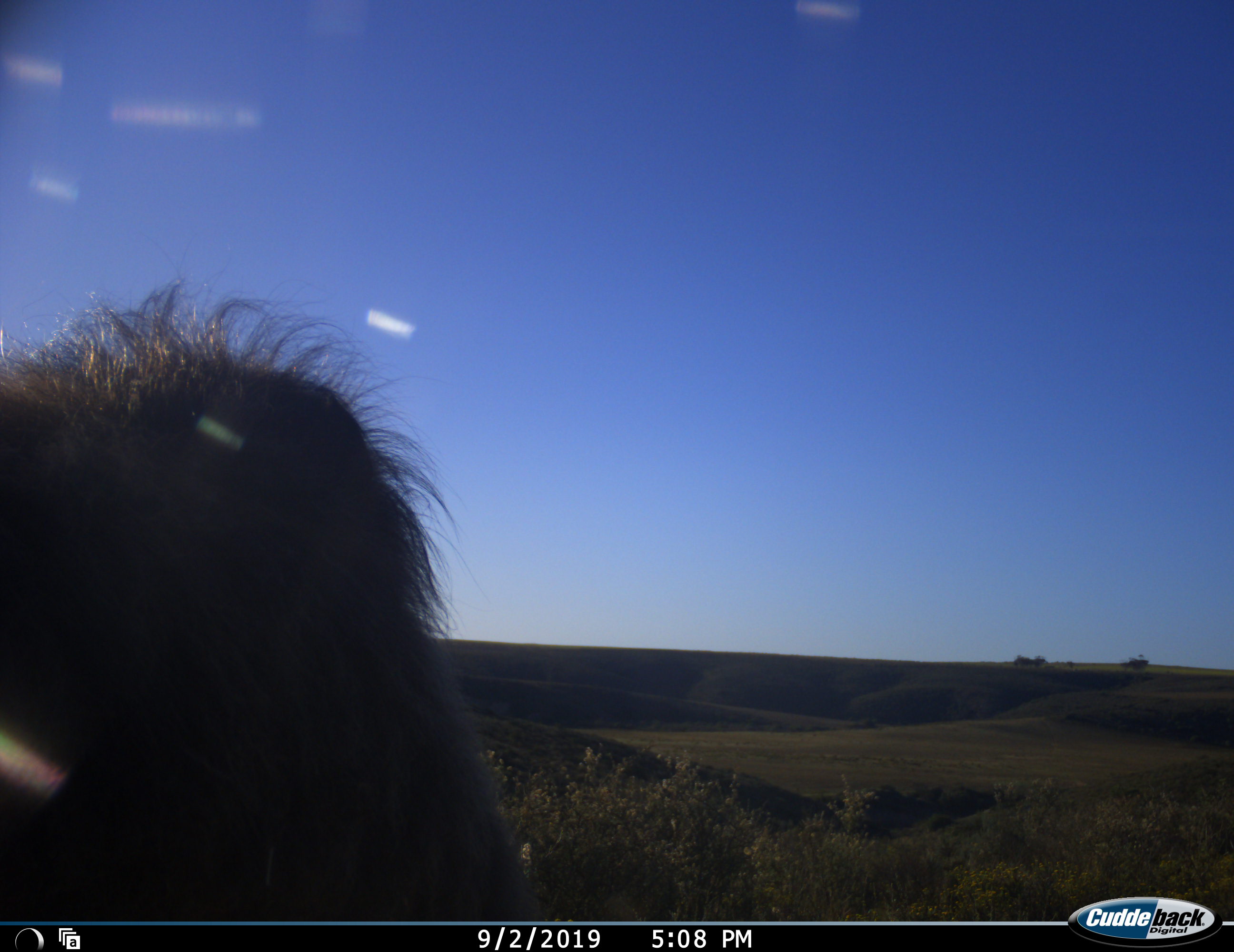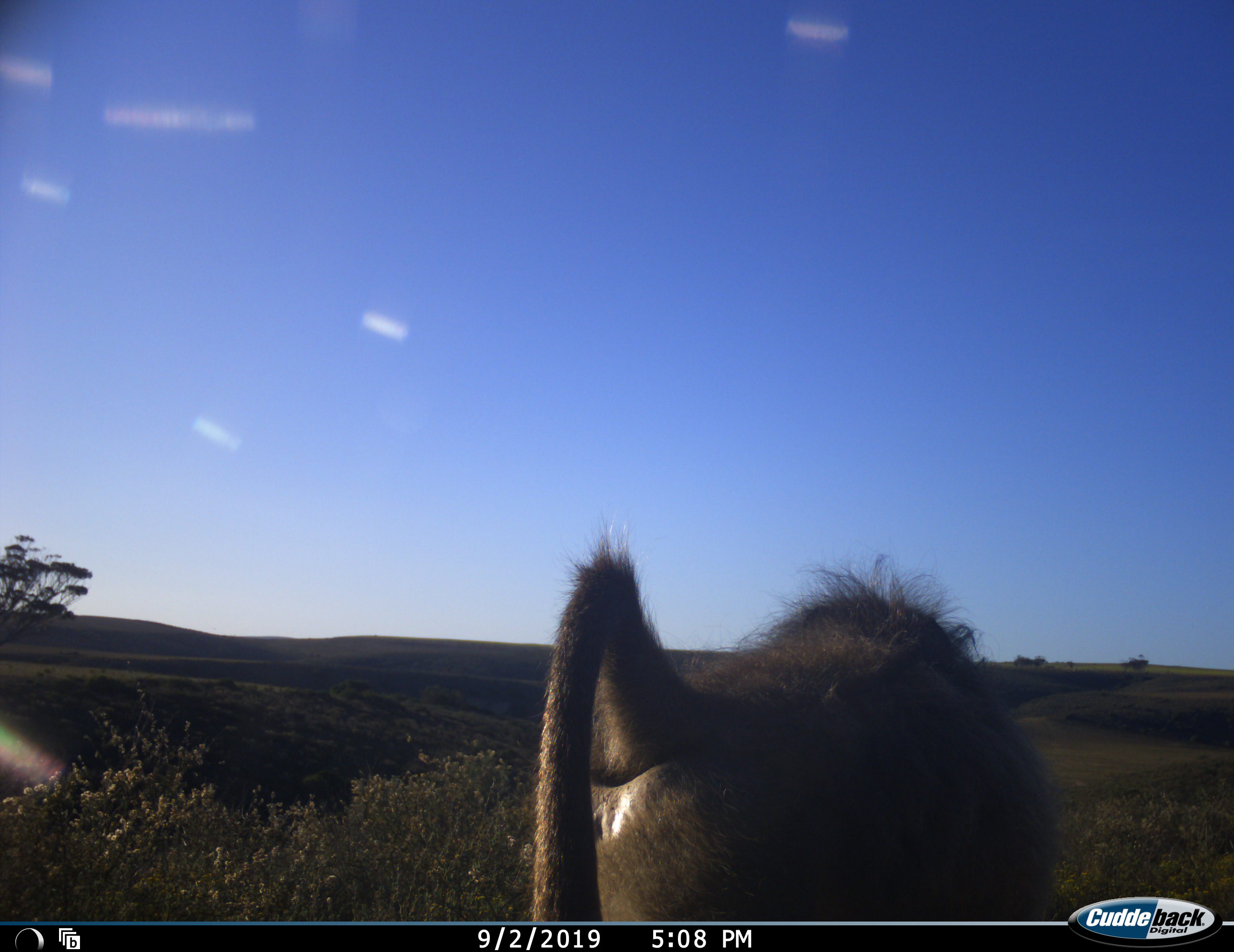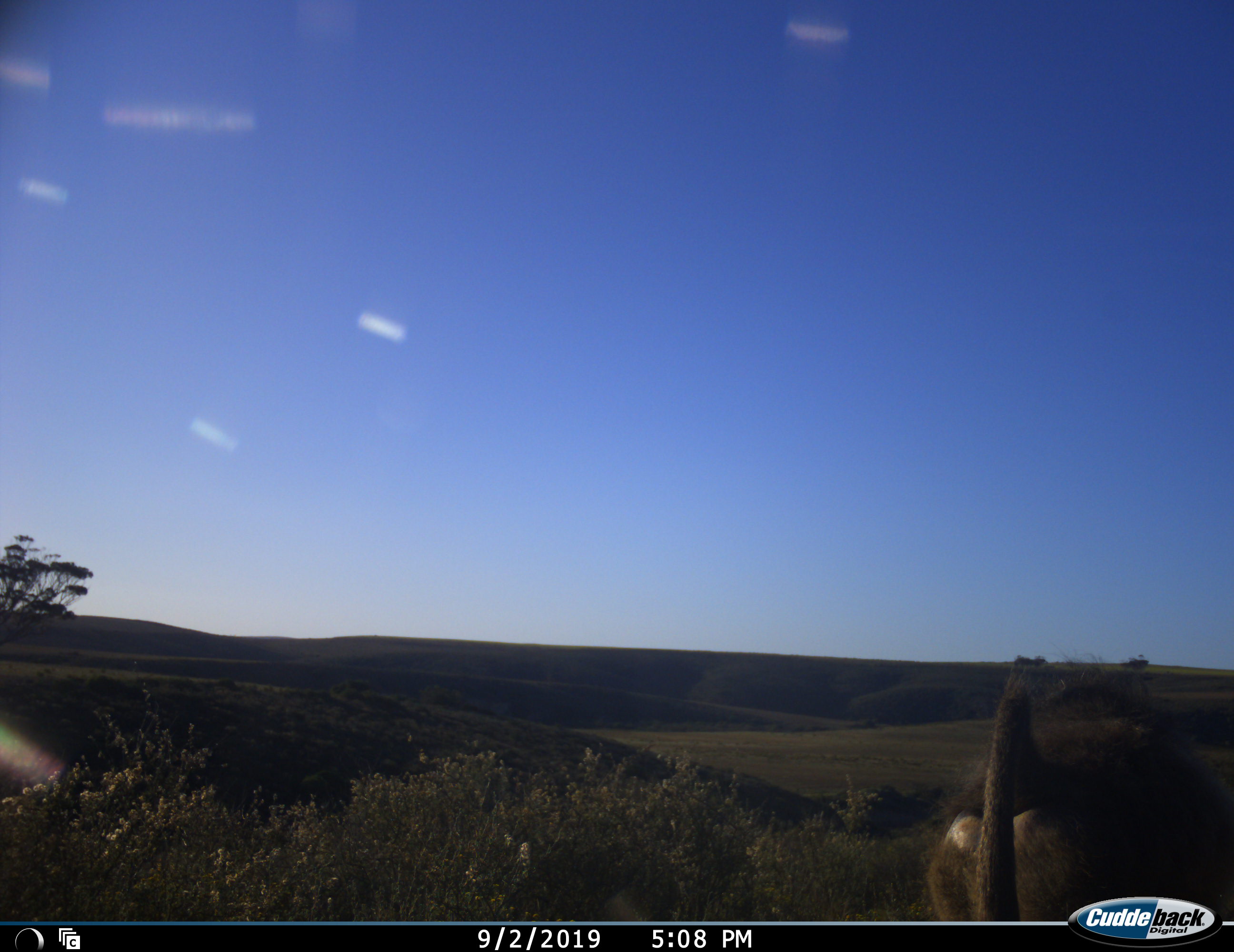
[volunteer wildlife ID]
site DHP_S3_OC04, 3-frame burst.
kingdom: Animalia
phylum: Chordata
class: Mammalia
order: Primates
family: Cercopithecidae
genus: Papio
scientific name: Papio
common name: baboon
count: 1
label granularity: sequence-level